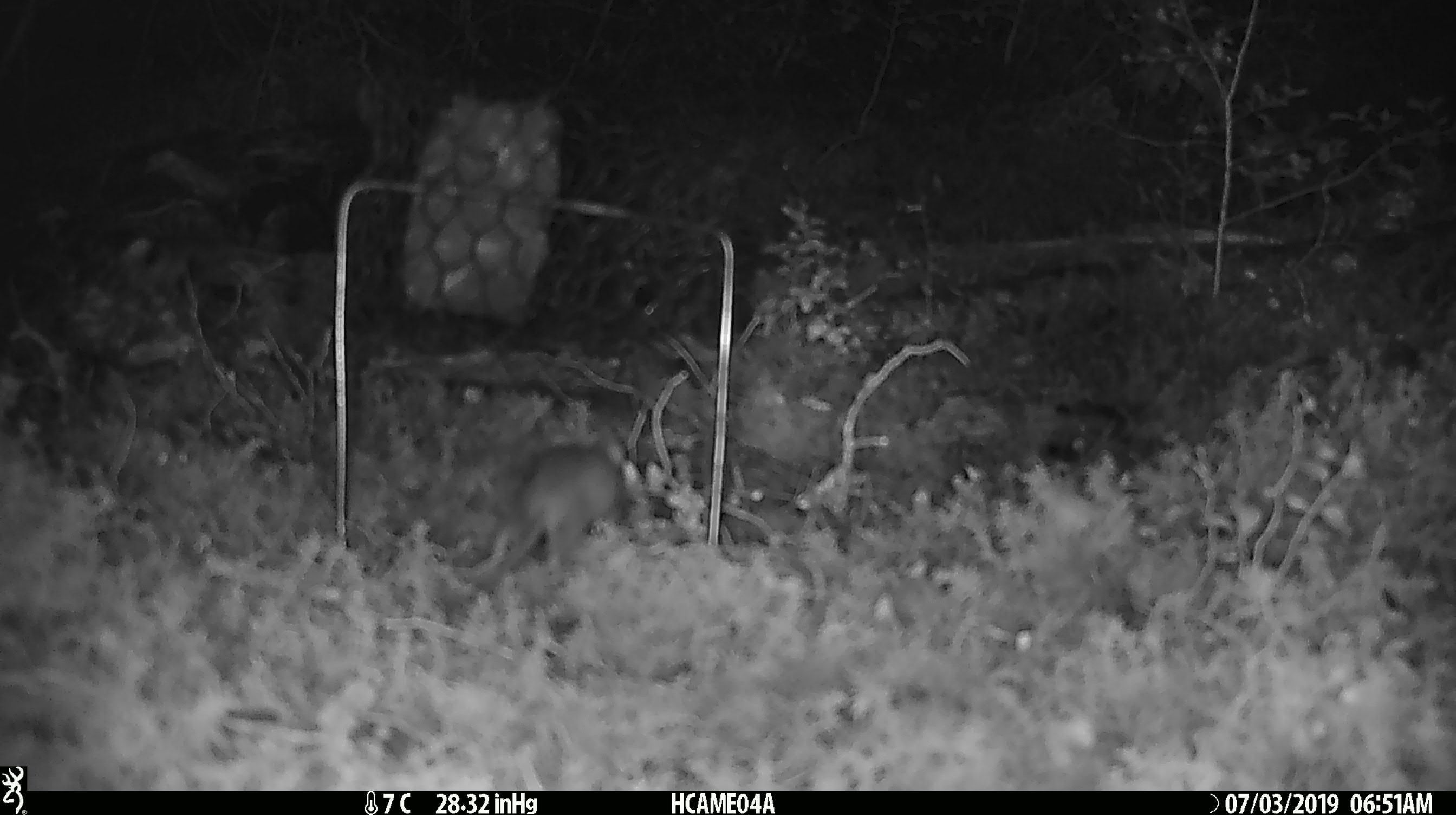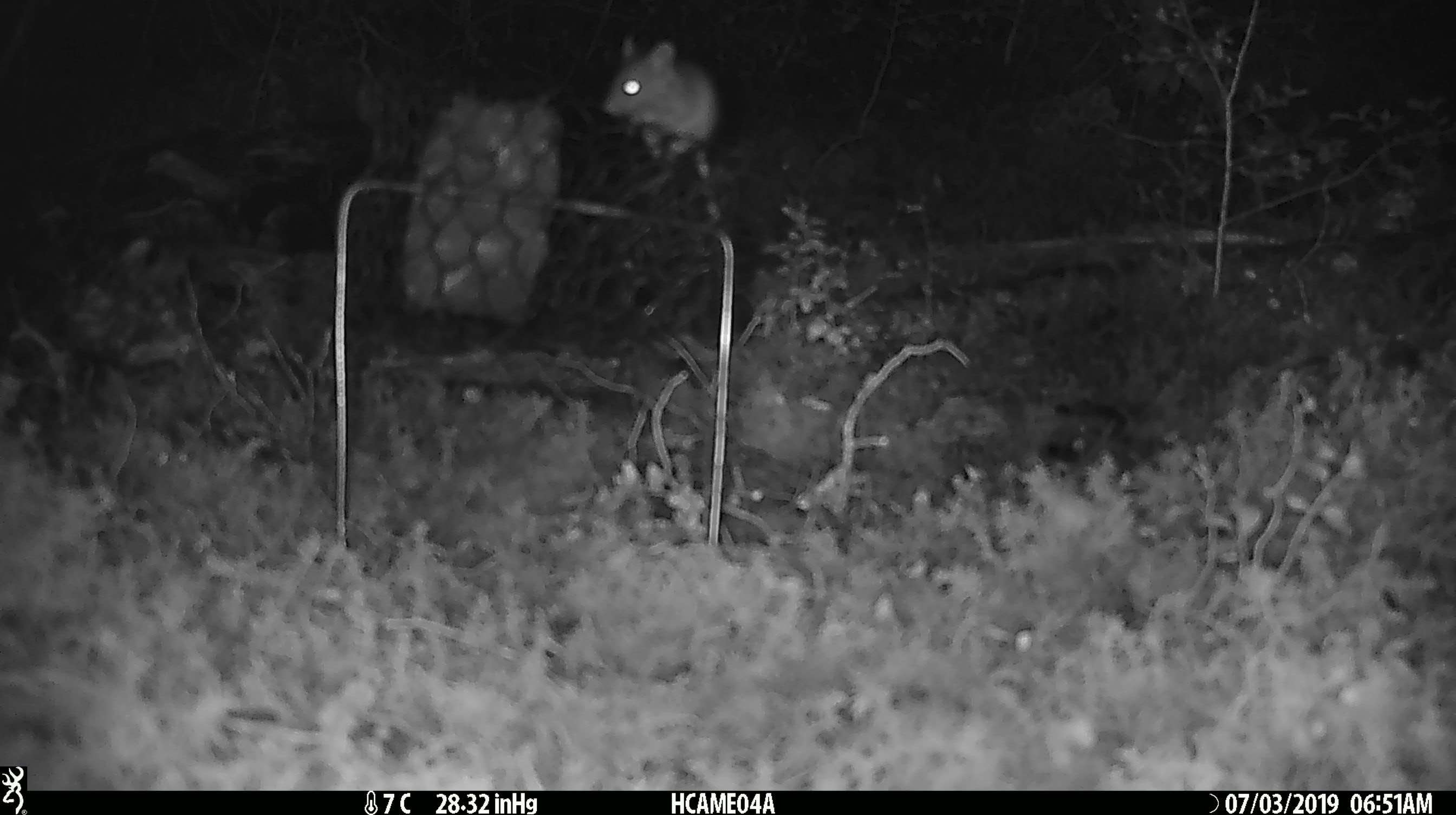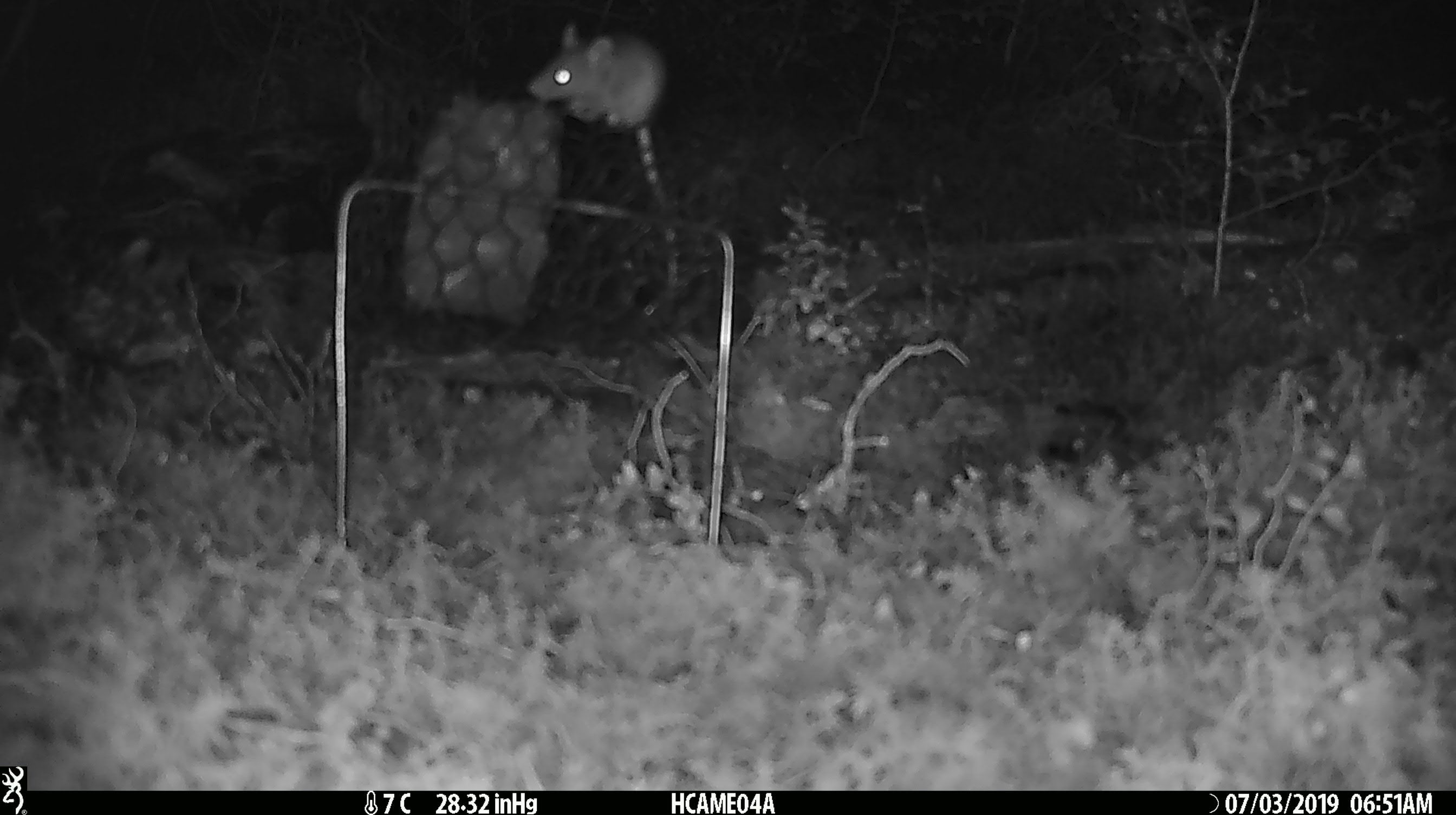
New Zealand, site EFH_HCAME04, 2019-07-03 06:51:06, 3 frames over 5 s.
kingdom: Animalia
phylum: Chordata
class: Mammalia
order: Rodentia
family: Muridae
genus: Mus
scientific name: Mus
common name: mouse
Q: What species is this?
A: Mouse (Mus).